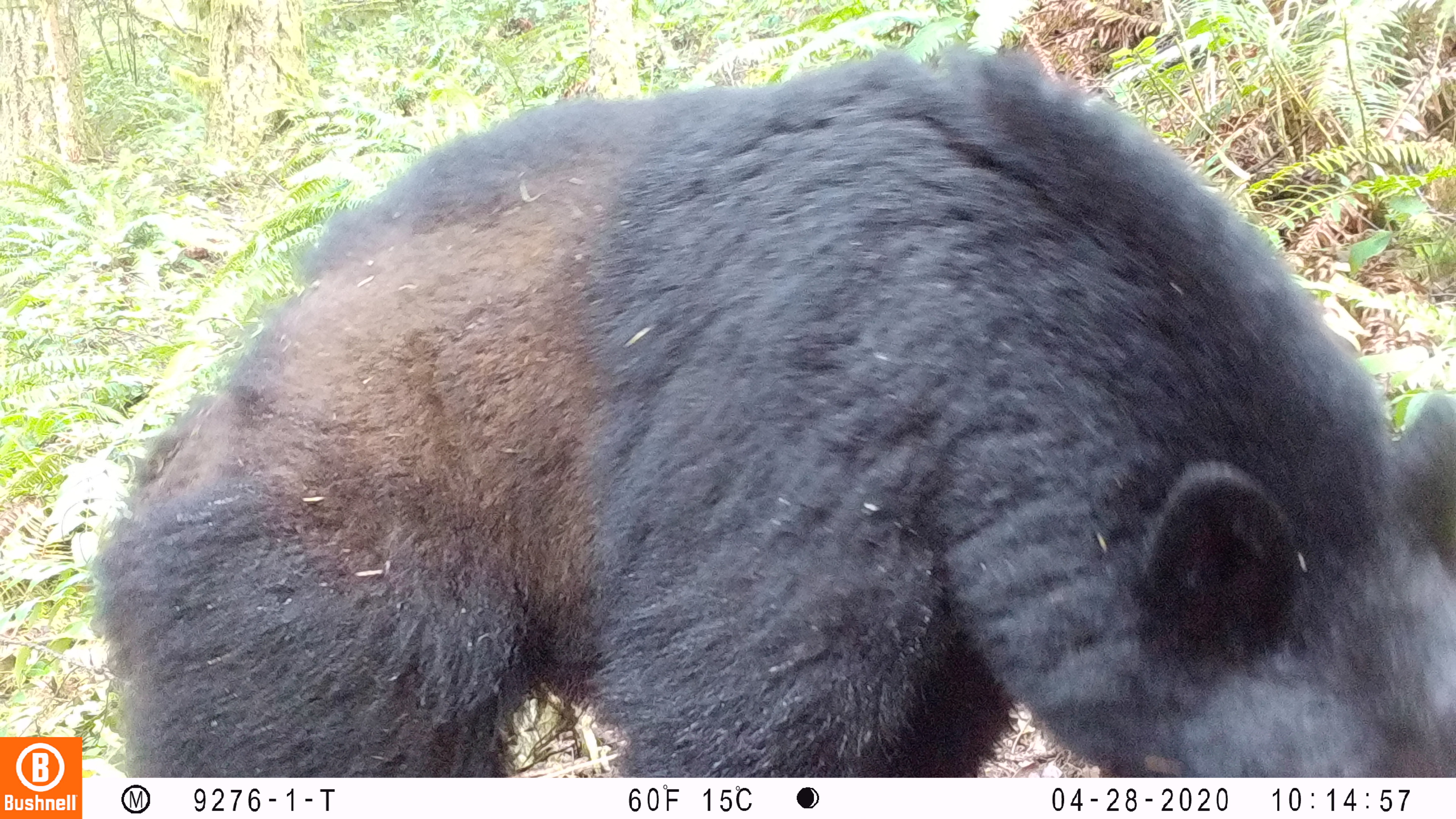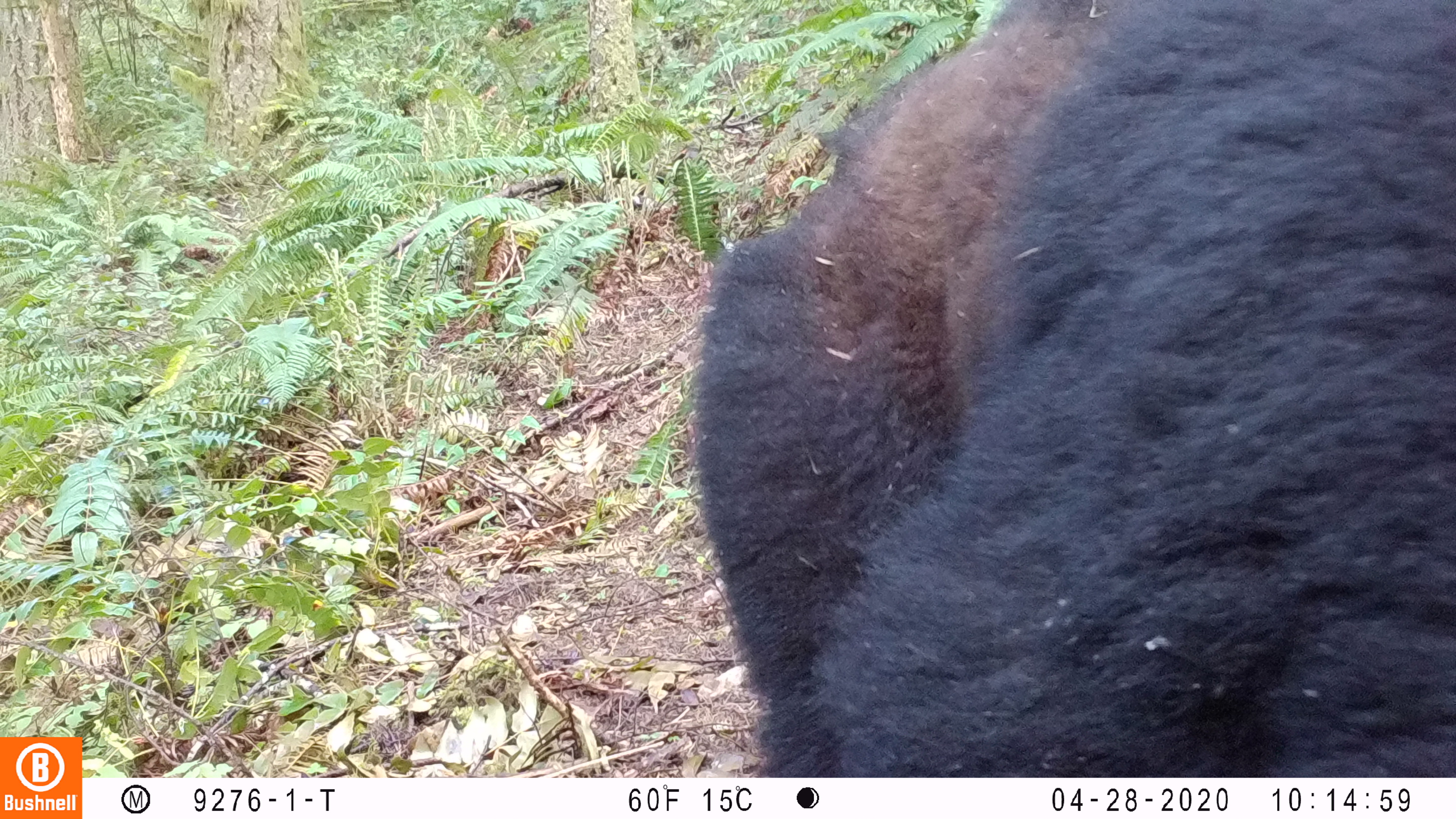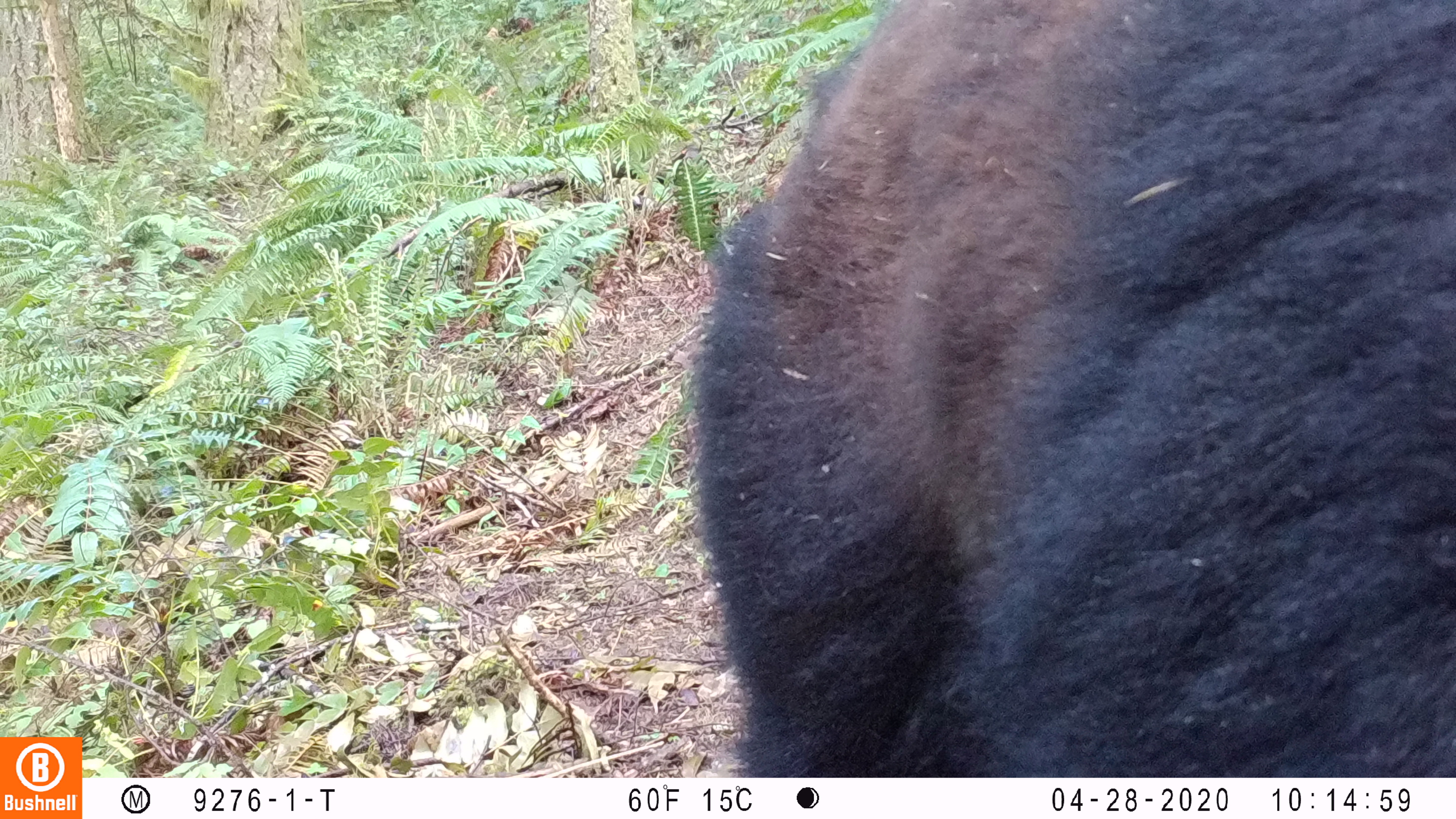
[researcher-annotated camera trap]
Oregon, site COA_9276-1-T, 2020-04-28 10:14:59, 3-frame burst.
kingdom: Animalia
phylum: Chordata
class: Mammalia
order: Carnivora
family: Ursidae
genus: Ursus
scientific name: Ursus americanus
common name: american black bear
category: black bear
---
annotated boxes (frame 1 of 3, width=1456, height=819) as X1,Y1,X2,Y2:
black bear: 86,46,1448,775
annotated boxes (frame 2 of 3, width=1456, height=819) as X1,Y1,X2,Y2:
black bear: 689,0,1453,770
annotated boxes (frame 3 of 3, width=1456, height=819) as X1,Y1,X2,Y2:
black bear: 704,3,1451,765